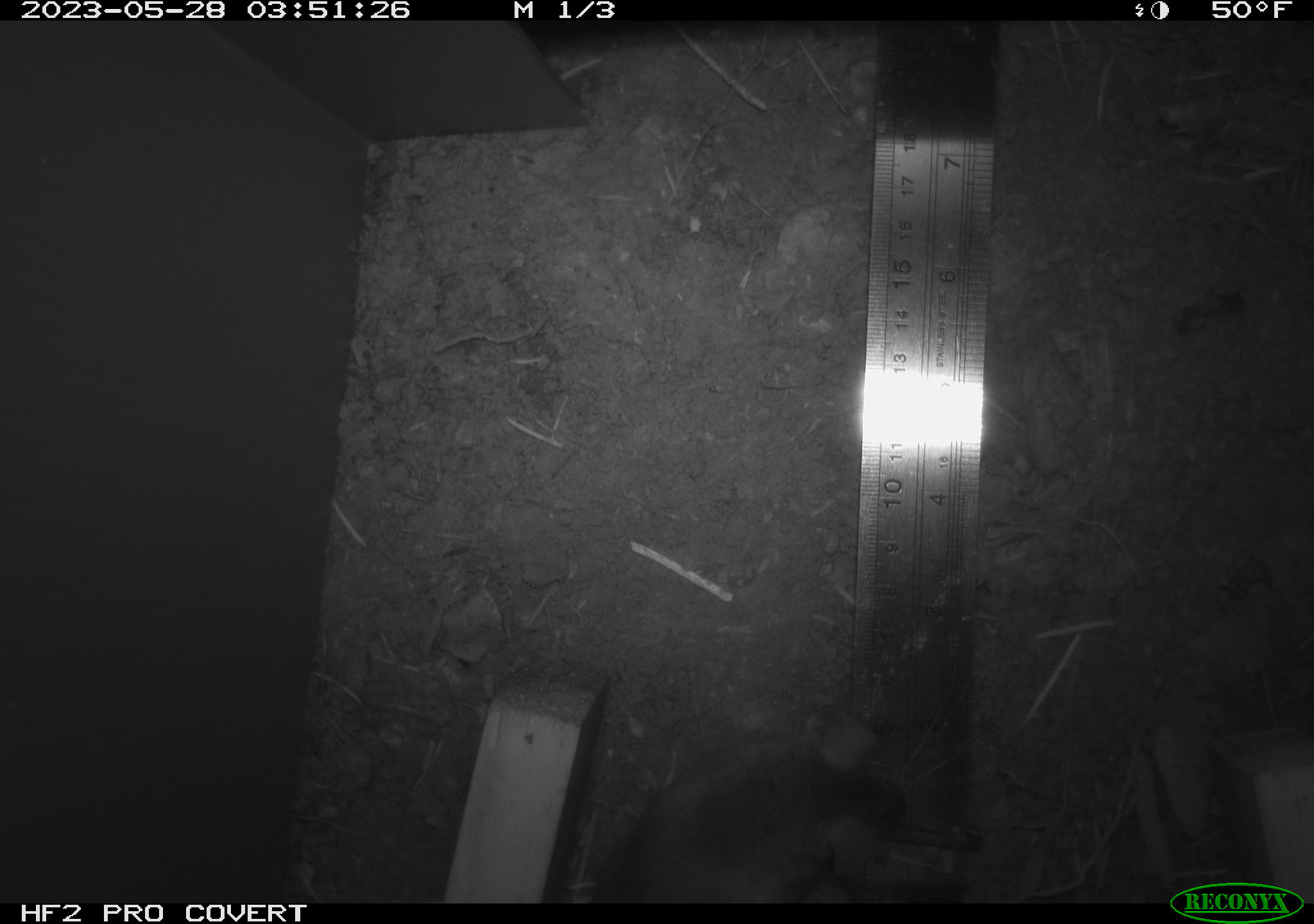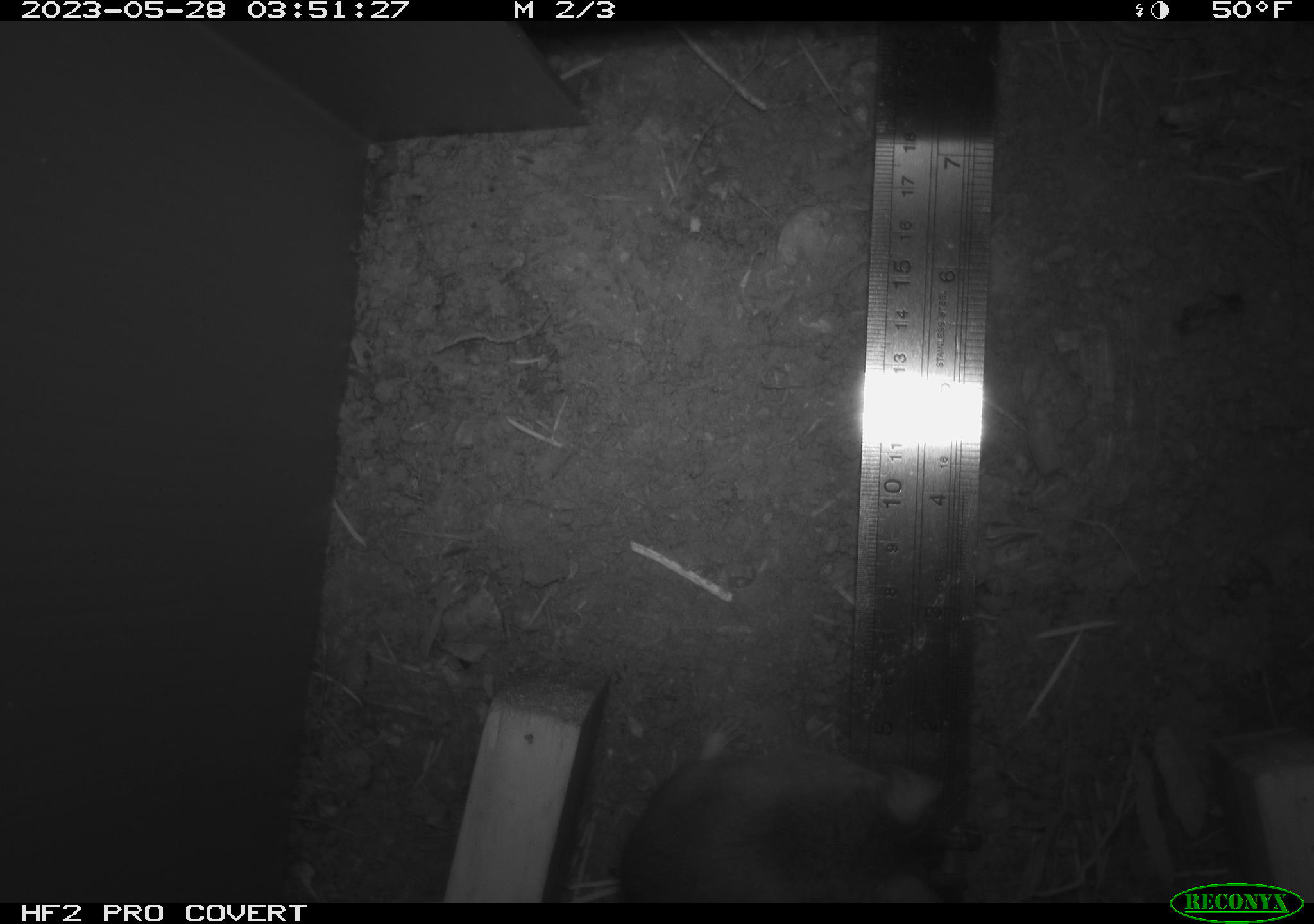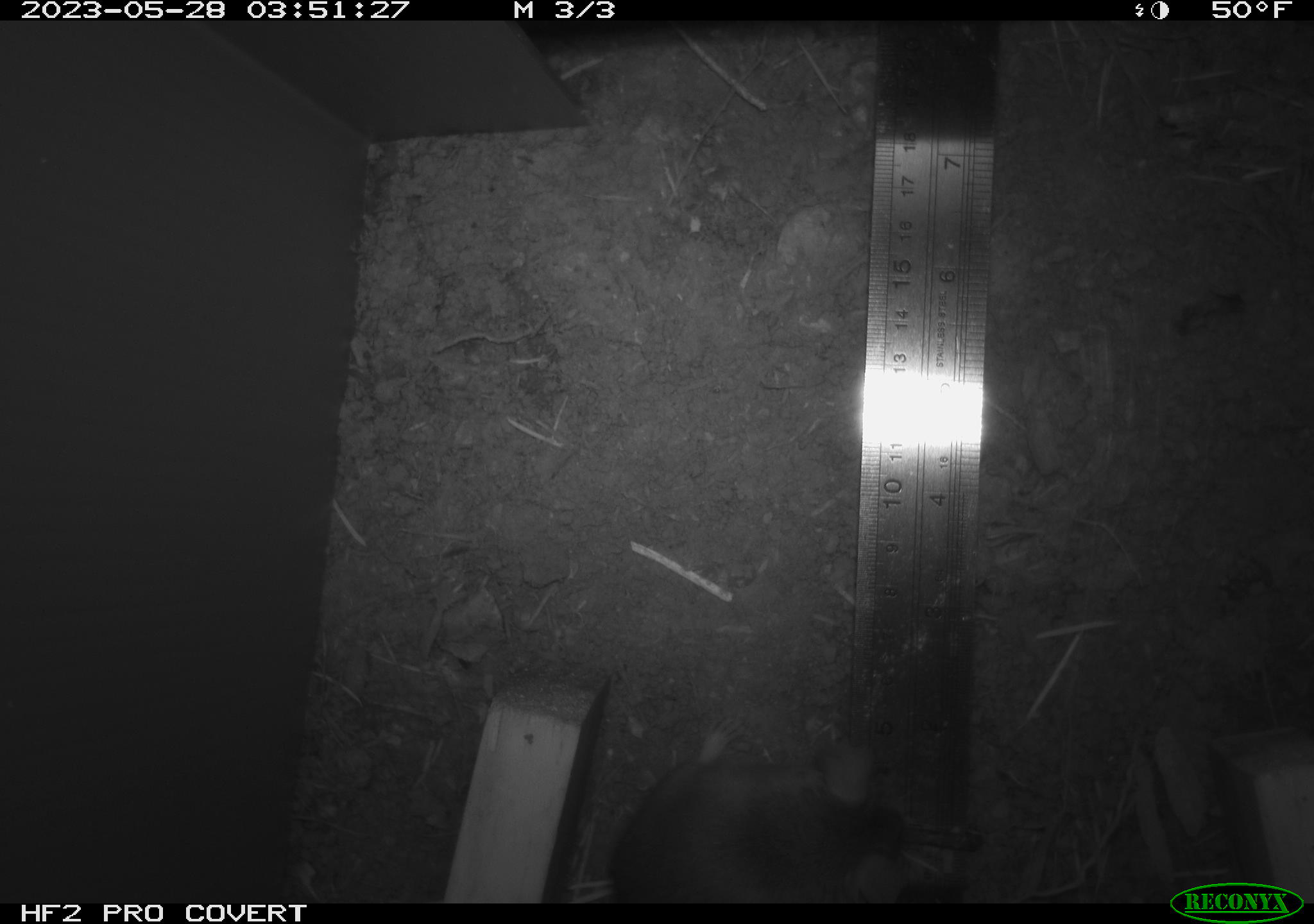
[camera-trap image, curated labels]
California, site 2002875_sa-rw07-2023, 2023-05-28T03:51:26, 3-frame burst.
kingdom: Animalia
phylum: Chordata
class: Mammalia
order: Rodentia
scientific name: Rodentia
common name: mouse species